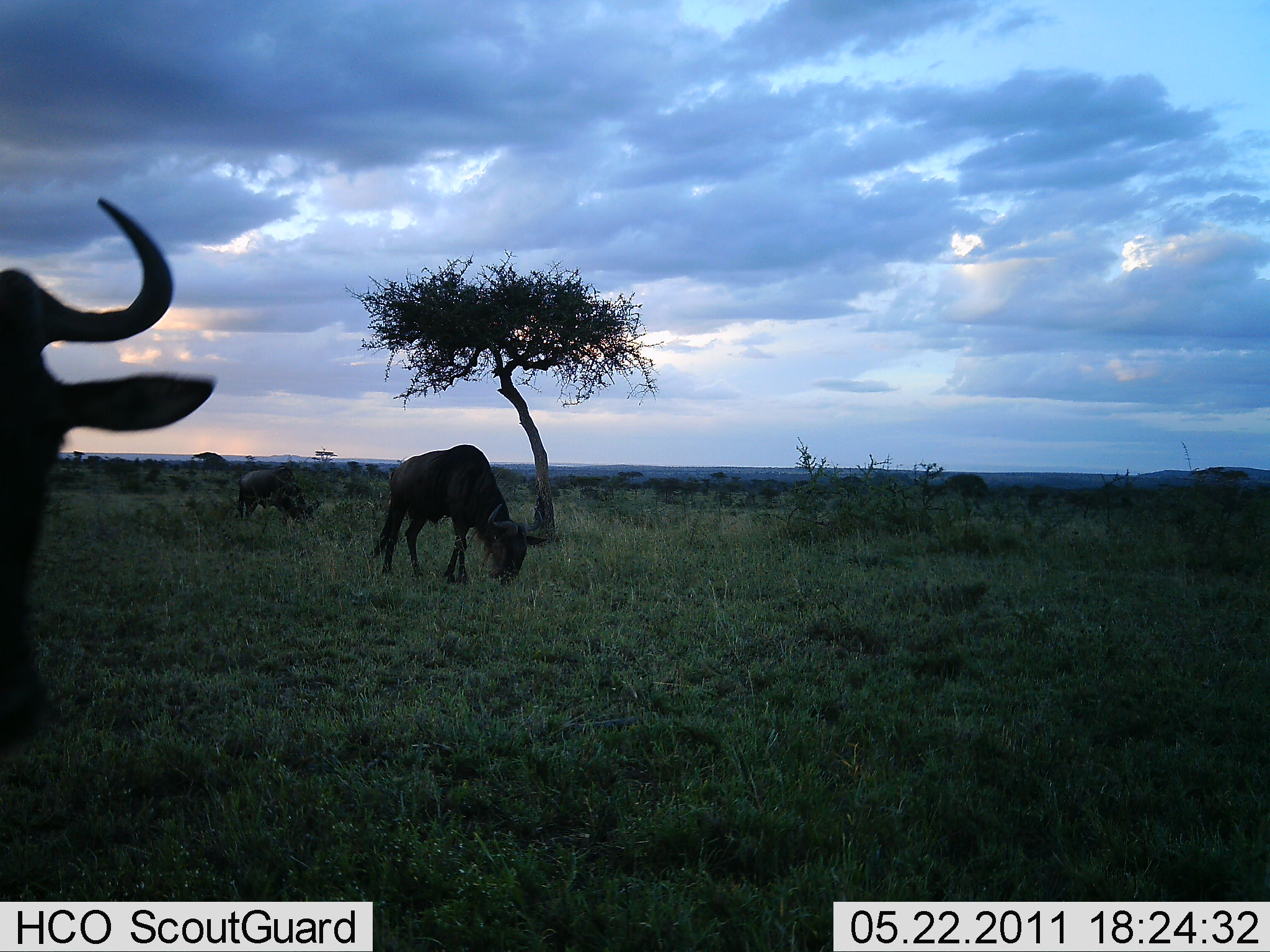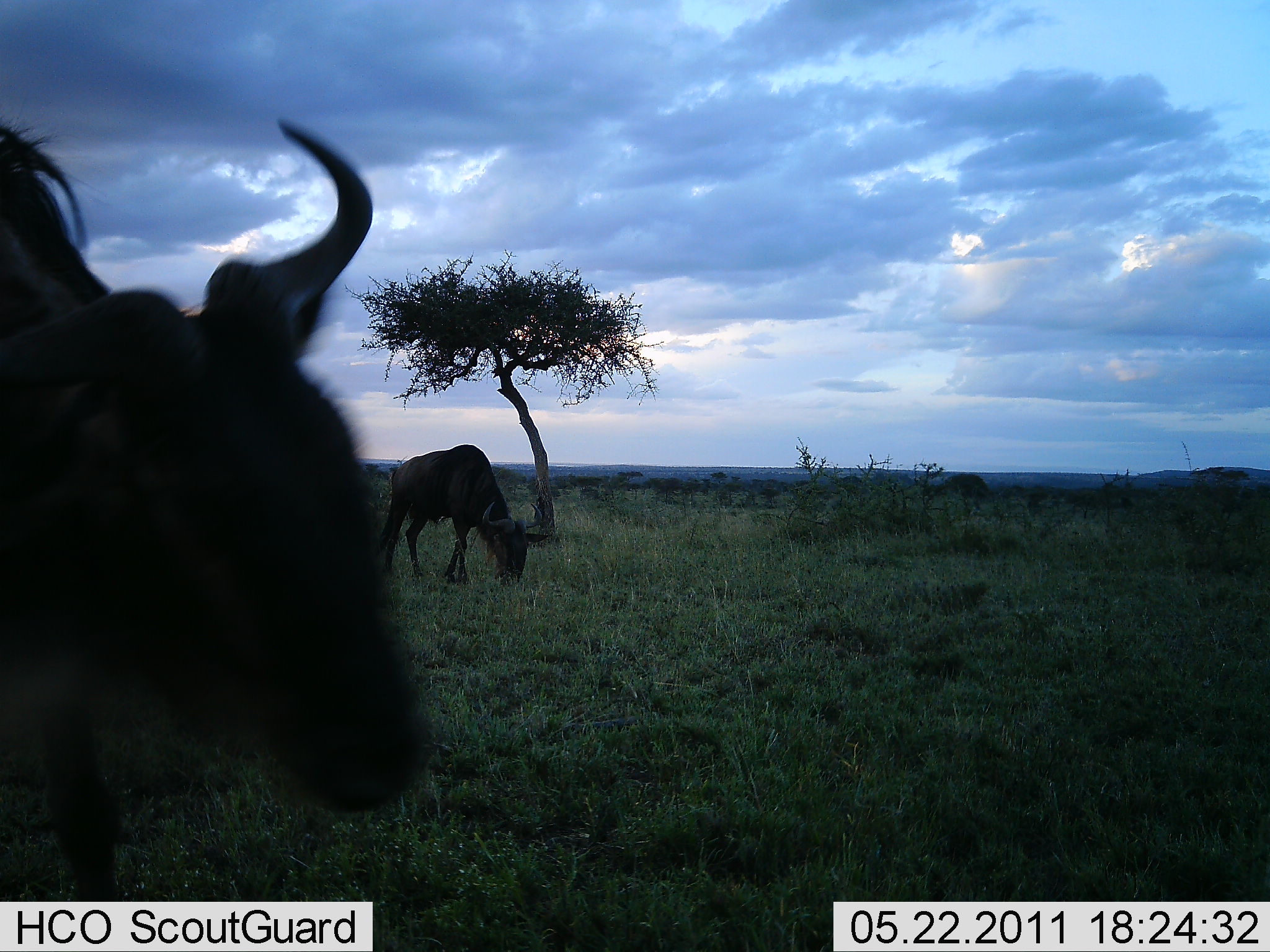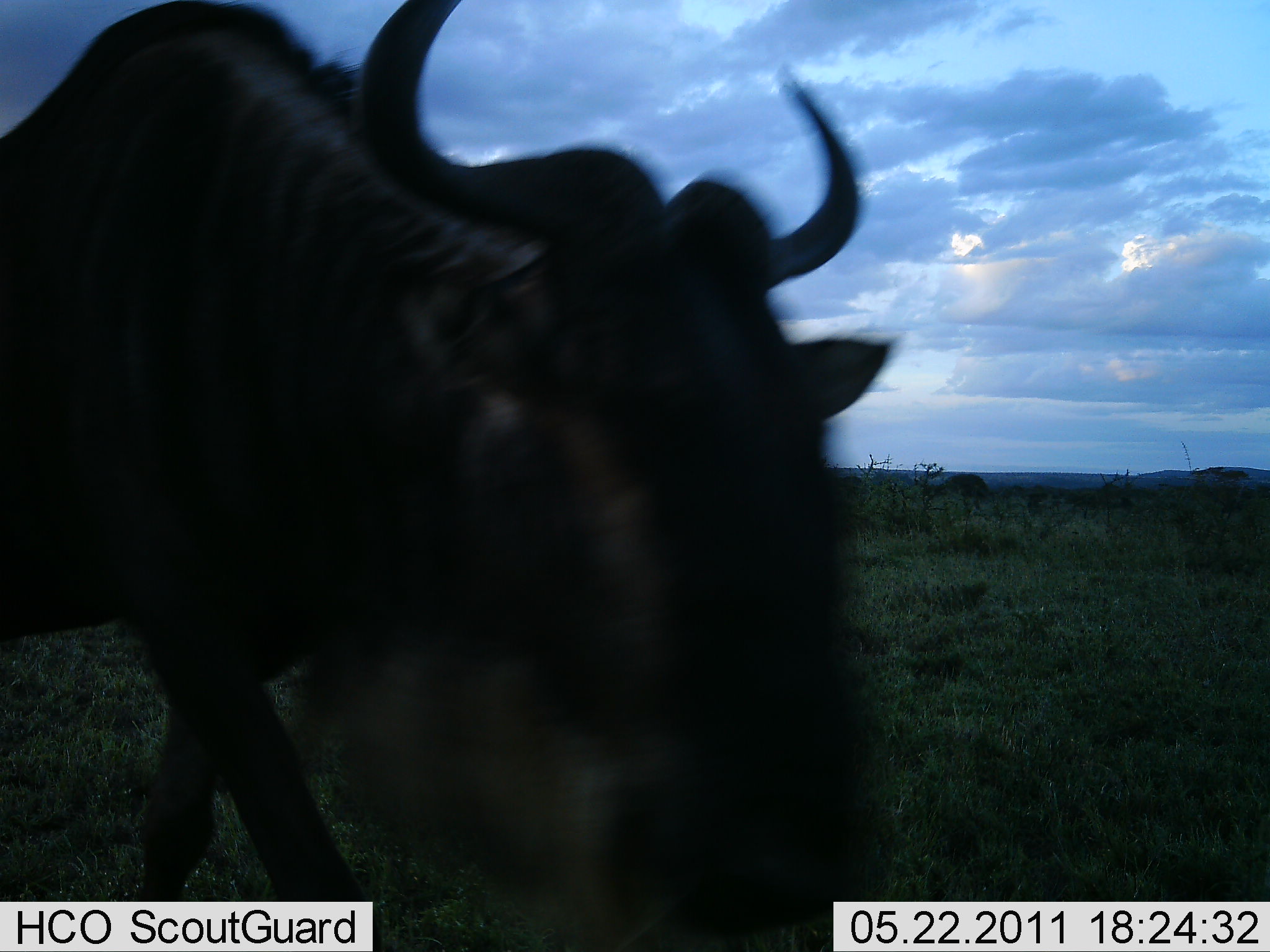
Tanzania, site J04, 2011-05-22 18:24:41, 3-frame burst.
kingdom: Animalia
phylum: Chordata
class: Mammalia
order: Artiodactyla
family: Bovidae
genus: Connochaetes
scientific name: Connochaetes taurinus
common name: blue wildebeest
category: wildebeest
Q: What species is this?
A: Wildebeest (blue wildebeest) (Connochaetes taurinus).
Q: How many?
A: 3.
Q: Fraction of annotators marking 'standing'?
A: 8%.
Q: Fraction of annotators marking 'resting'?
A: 0%.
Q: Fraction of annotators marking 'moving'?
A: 67%.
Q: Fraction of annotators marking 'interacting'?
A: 0%.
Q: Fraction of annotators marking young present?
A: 0%.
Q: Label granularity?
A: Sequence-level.